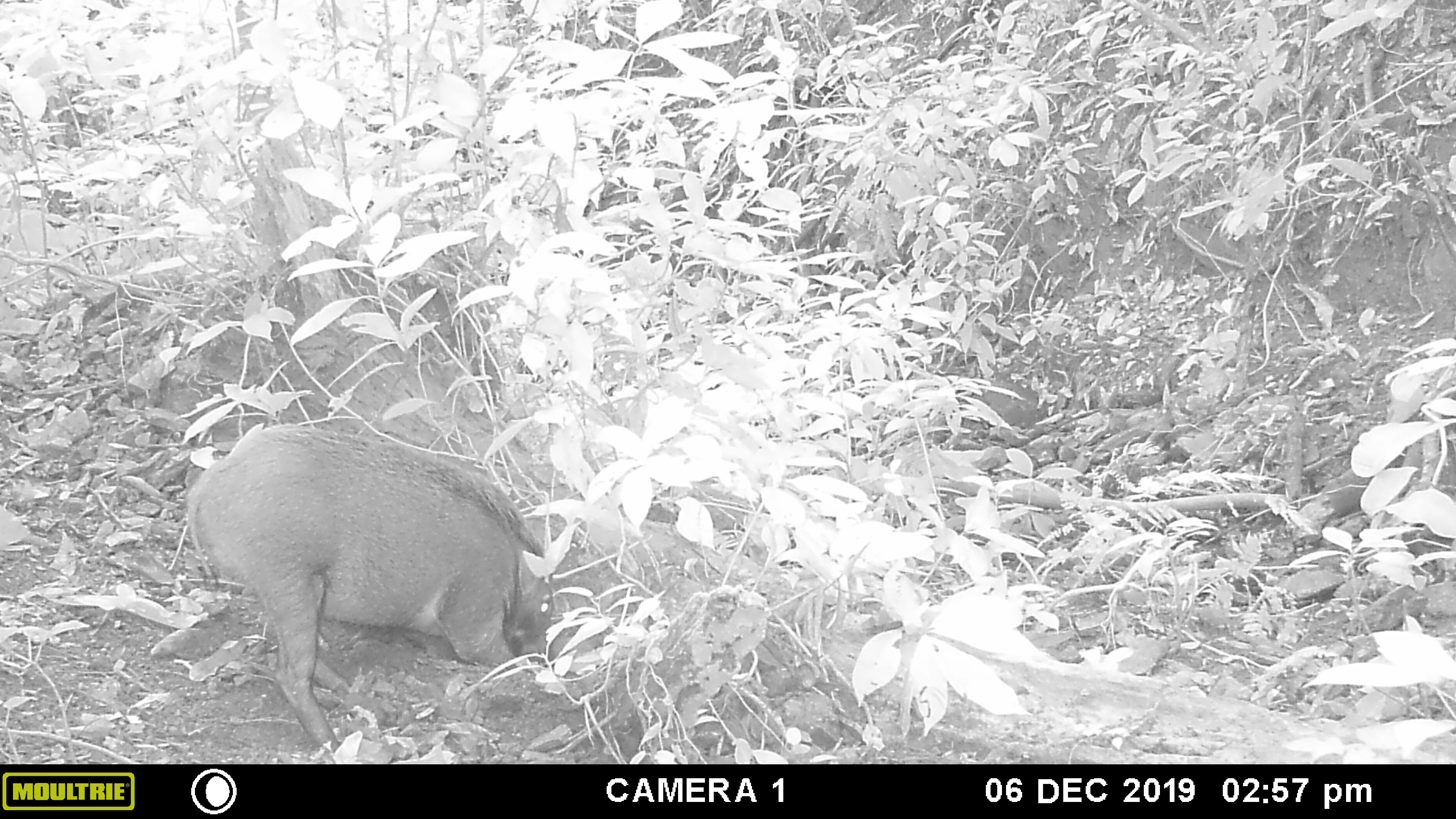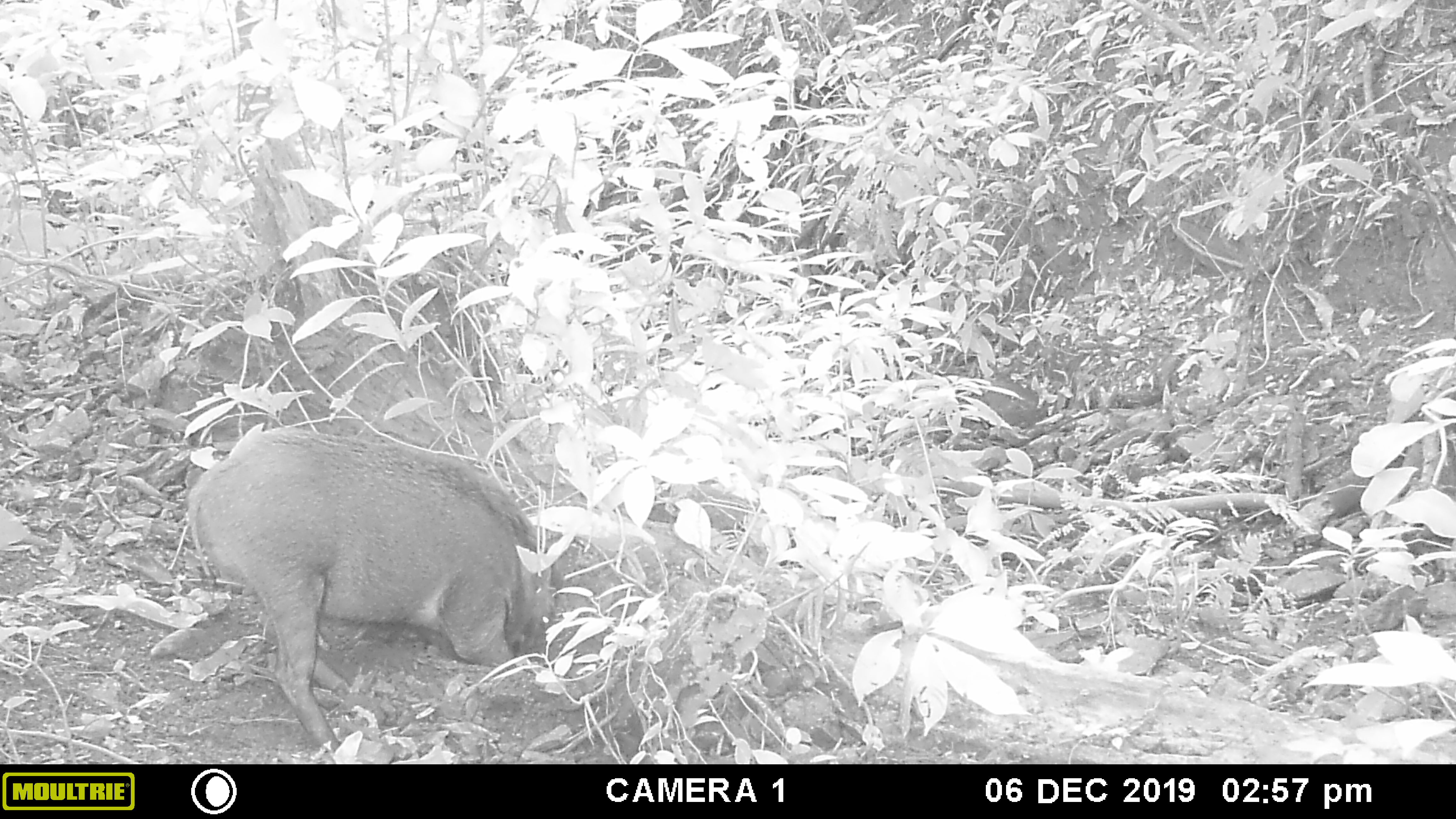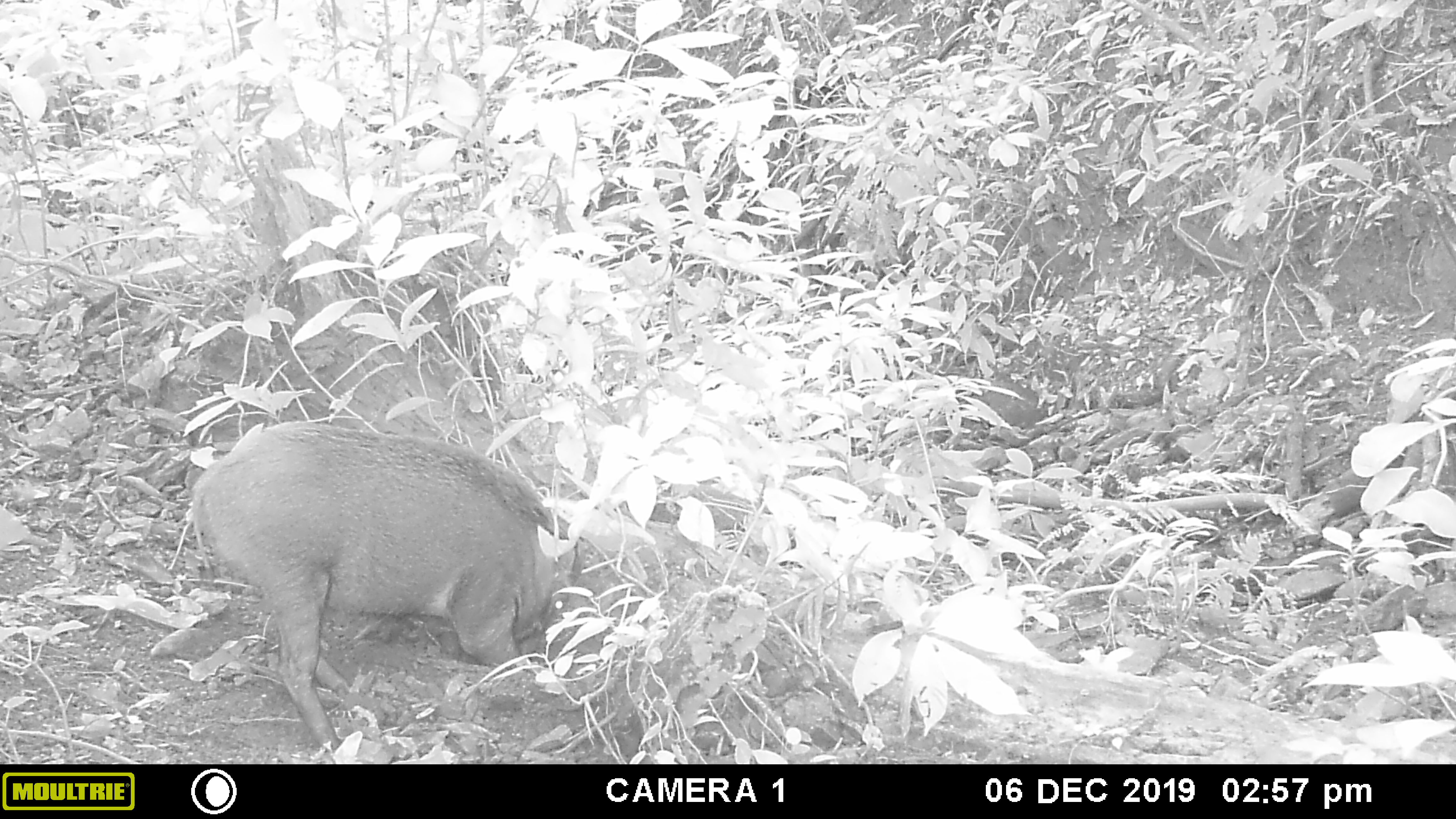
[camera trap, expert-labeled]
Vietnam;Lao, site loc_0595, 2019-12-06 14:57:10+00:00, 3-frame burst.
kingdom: Animalia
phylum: Chordata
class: Mammalia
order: Artiodactyla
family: Suidae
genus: Sus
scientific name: Sus scrofa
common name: eurasian wild pig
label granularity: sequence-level